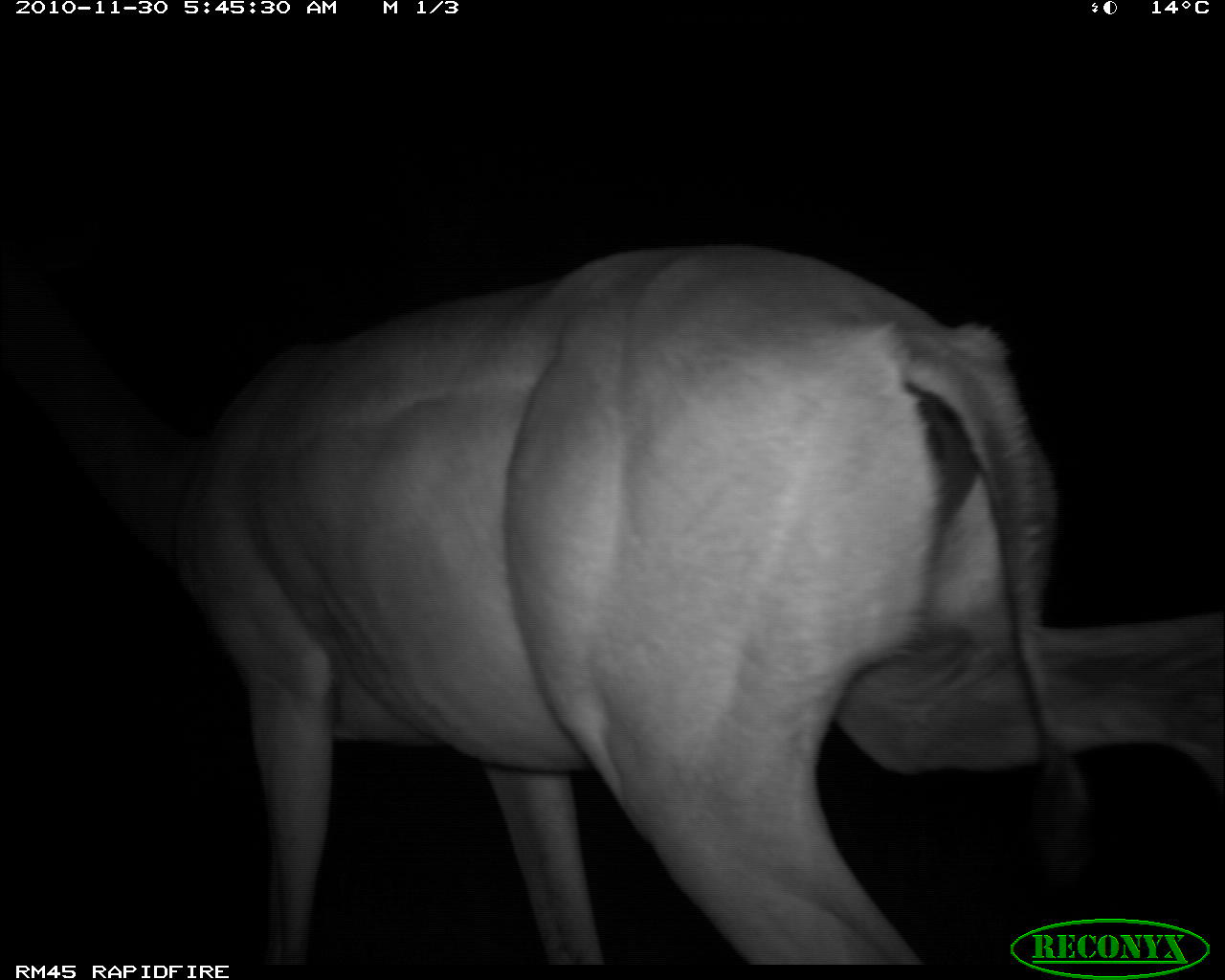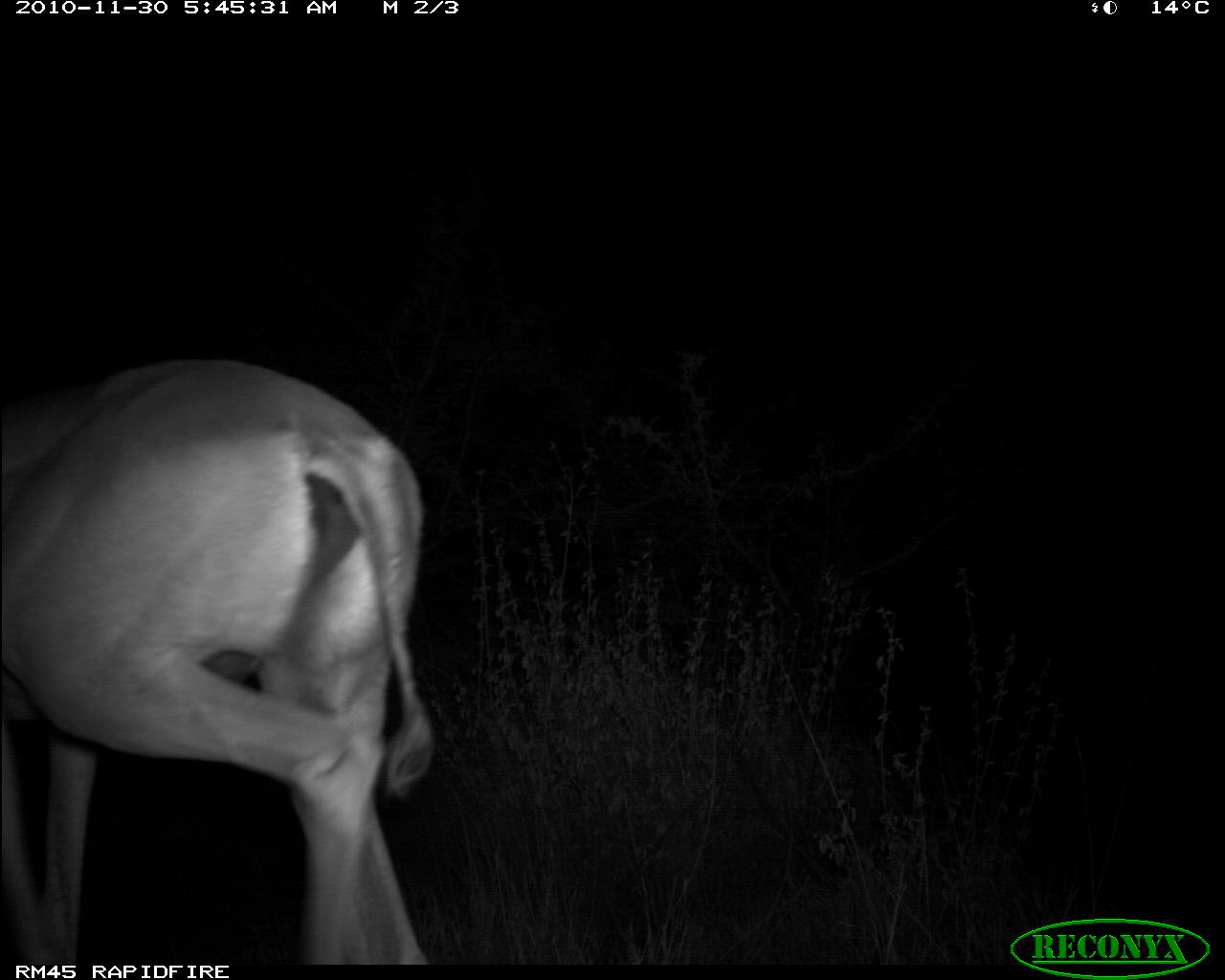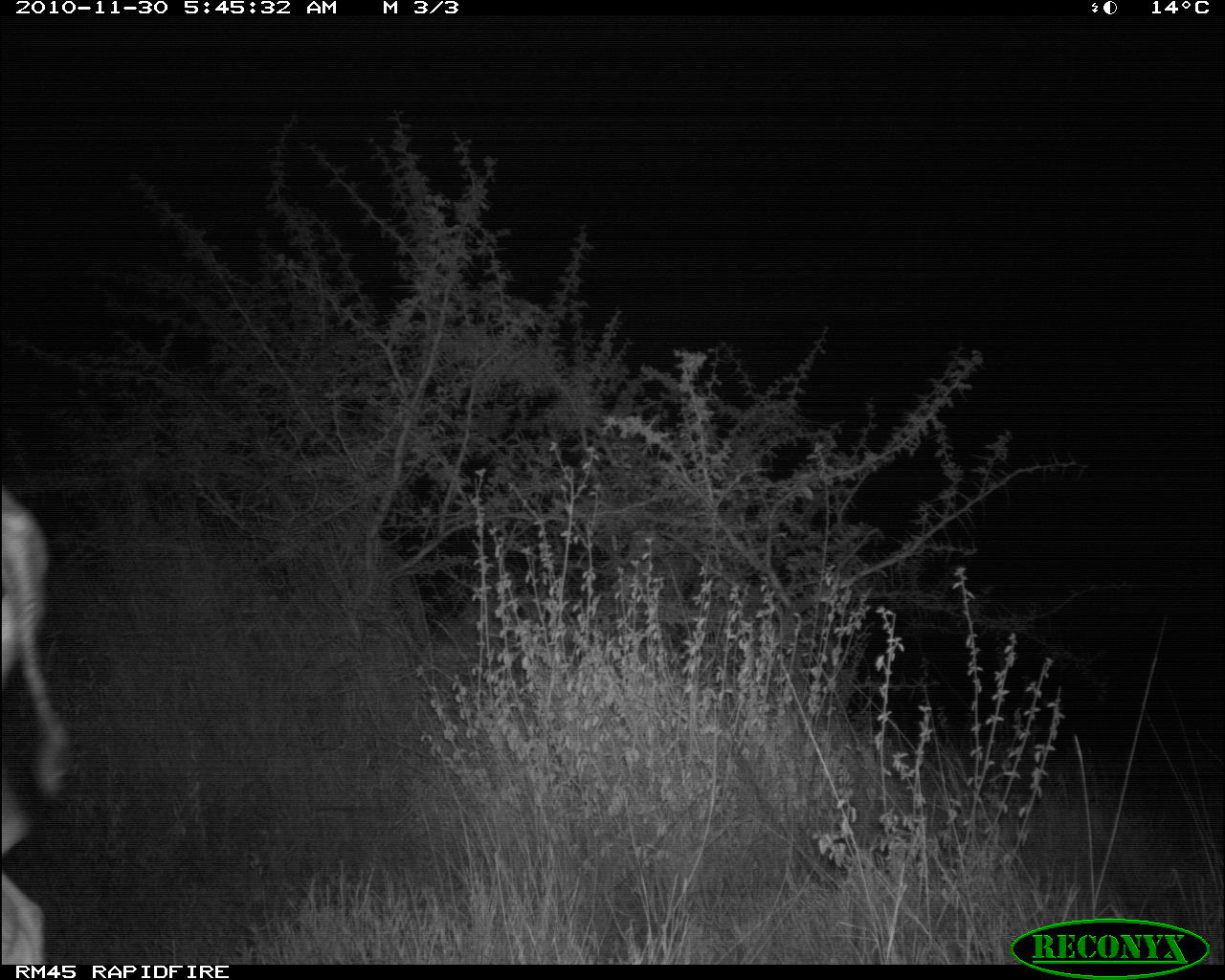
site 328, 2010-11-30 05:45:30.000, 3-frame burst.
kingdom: Animalia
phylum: Chordata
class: Mammalia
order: Artiodactyla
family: Bovidae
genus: Litocranius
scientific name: Litocranius walleri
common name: gerenuk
Litocranius walleri (gerenuk), count 1.